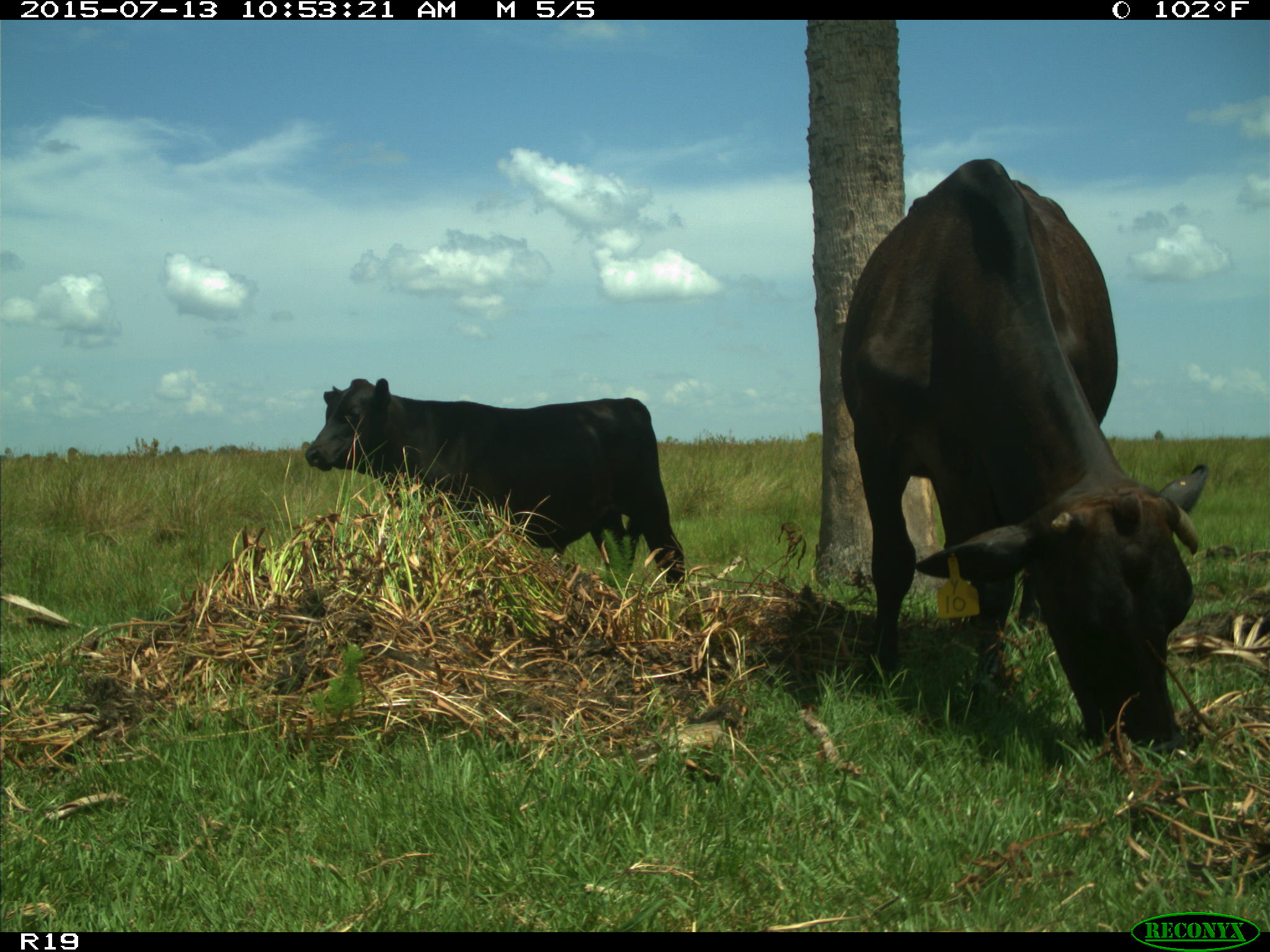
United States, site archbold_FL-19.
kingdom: Animalia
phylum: Chordata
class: Mammalia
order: Artiodactyla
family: Bovidae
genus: Bos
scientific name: Bos taurus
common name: domestic cow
Bos taurus (domestic cow).